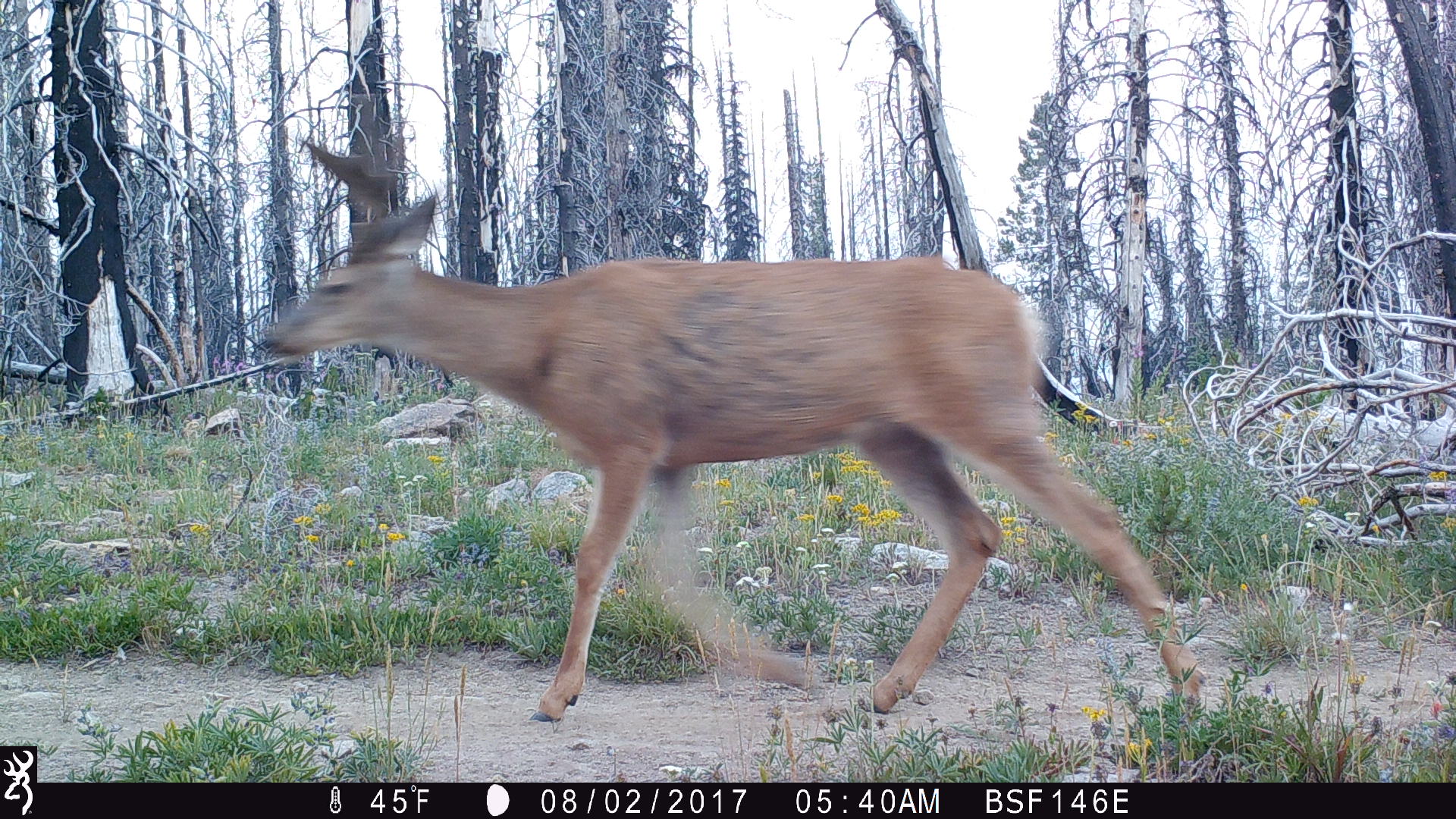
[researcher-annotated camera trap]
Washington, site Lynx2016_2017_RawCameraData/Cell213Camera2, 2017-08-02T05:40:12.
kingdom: Animalia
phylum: Chordata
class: Mammalia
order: Artiodactyla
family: Cervidae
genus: Odocoileus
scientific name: Odocoileus hemionus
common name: mule deer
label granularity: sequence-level